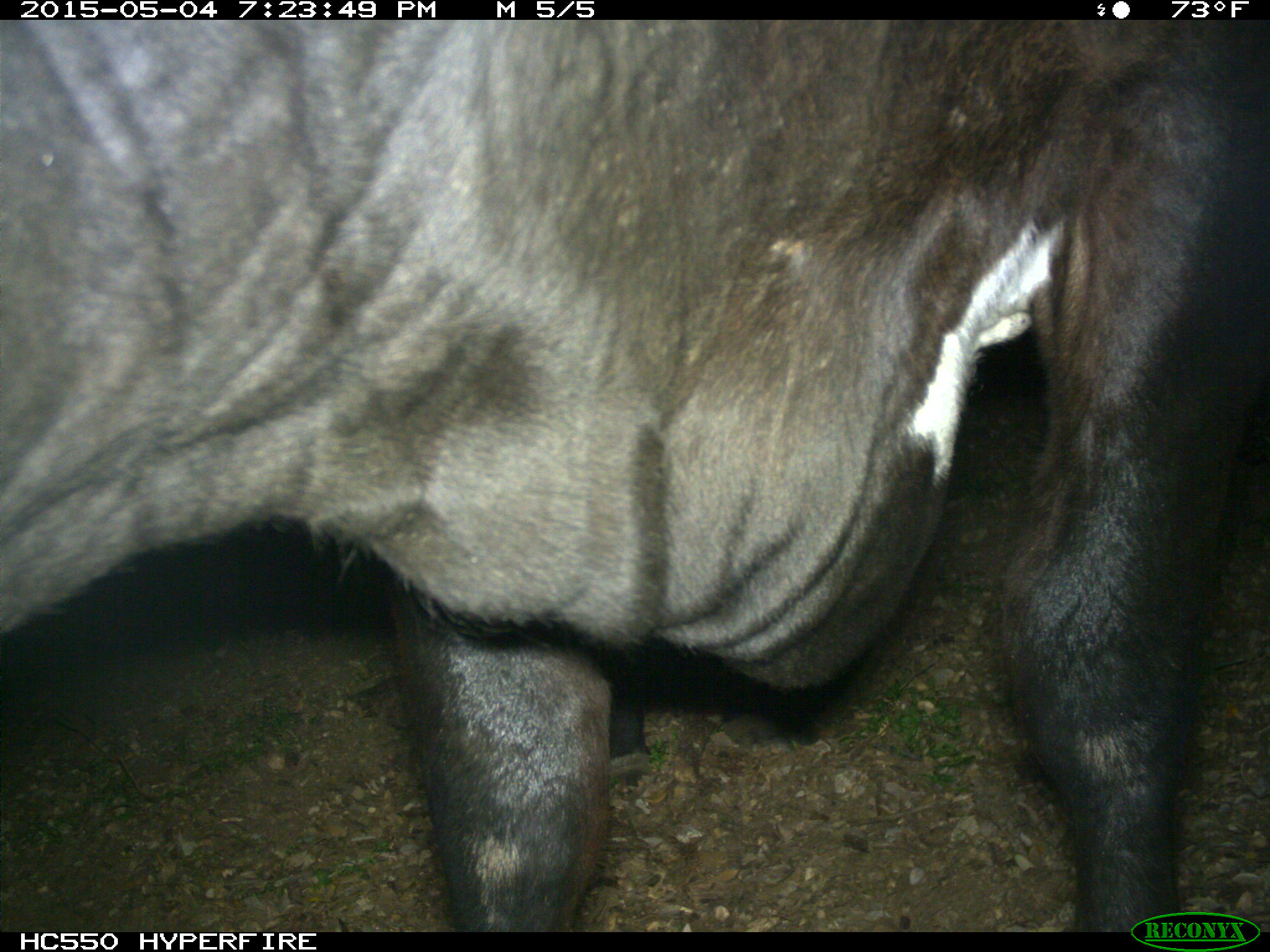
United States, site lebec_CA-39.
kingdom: Animalia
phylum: Chordata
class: Mammalia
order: Artiodactyla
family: Bovidae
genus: Bos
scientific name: Bos taurus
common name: domestic cow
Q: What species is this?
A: Bos taurus (domestic cow).